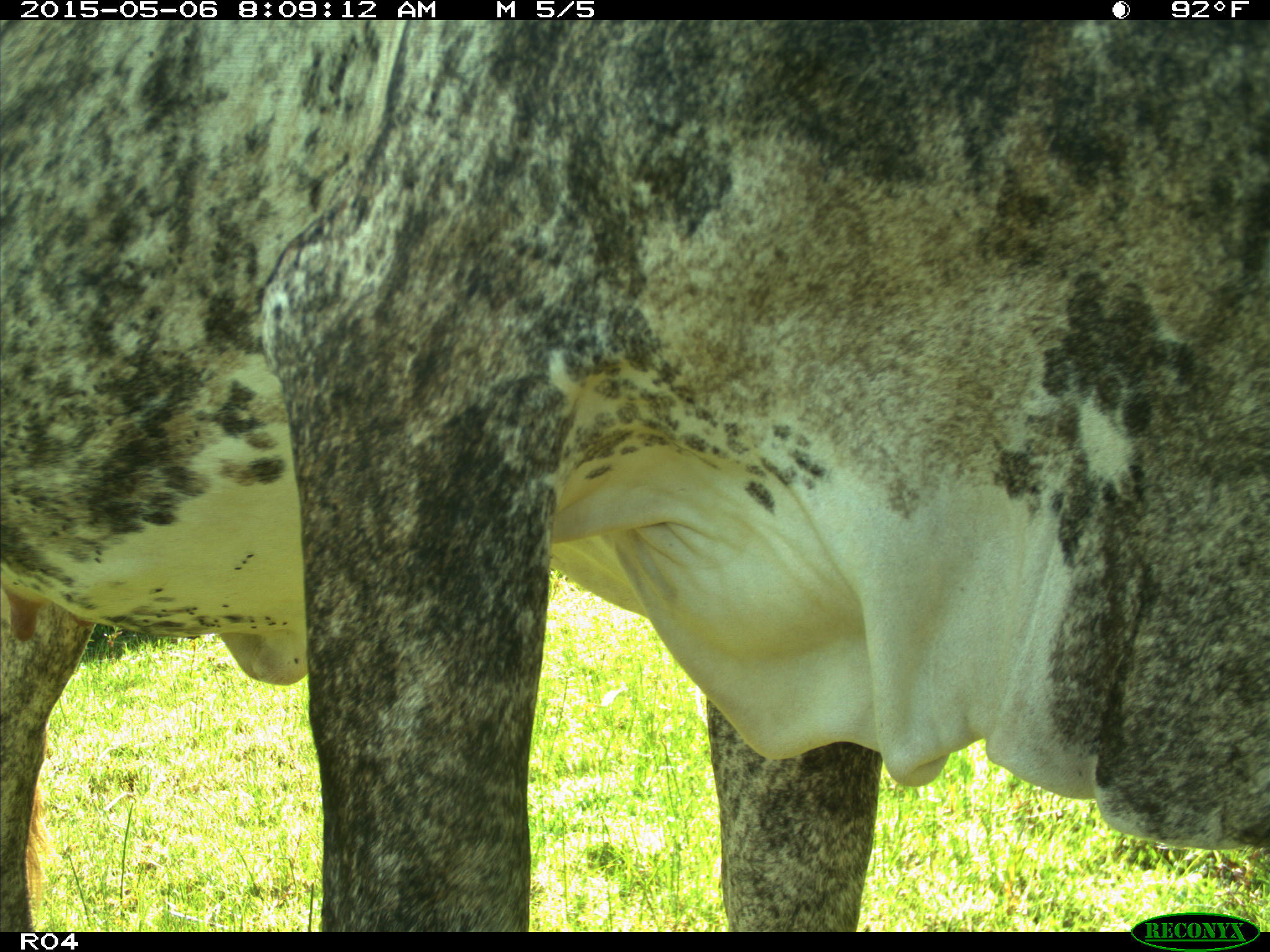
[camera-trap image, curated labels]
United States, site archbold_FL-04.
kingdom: Animalia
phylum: Chordata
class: Mammalia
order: Artiodactyla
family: Bovidae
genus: Bos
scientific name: Bos taurus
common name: domestic cow